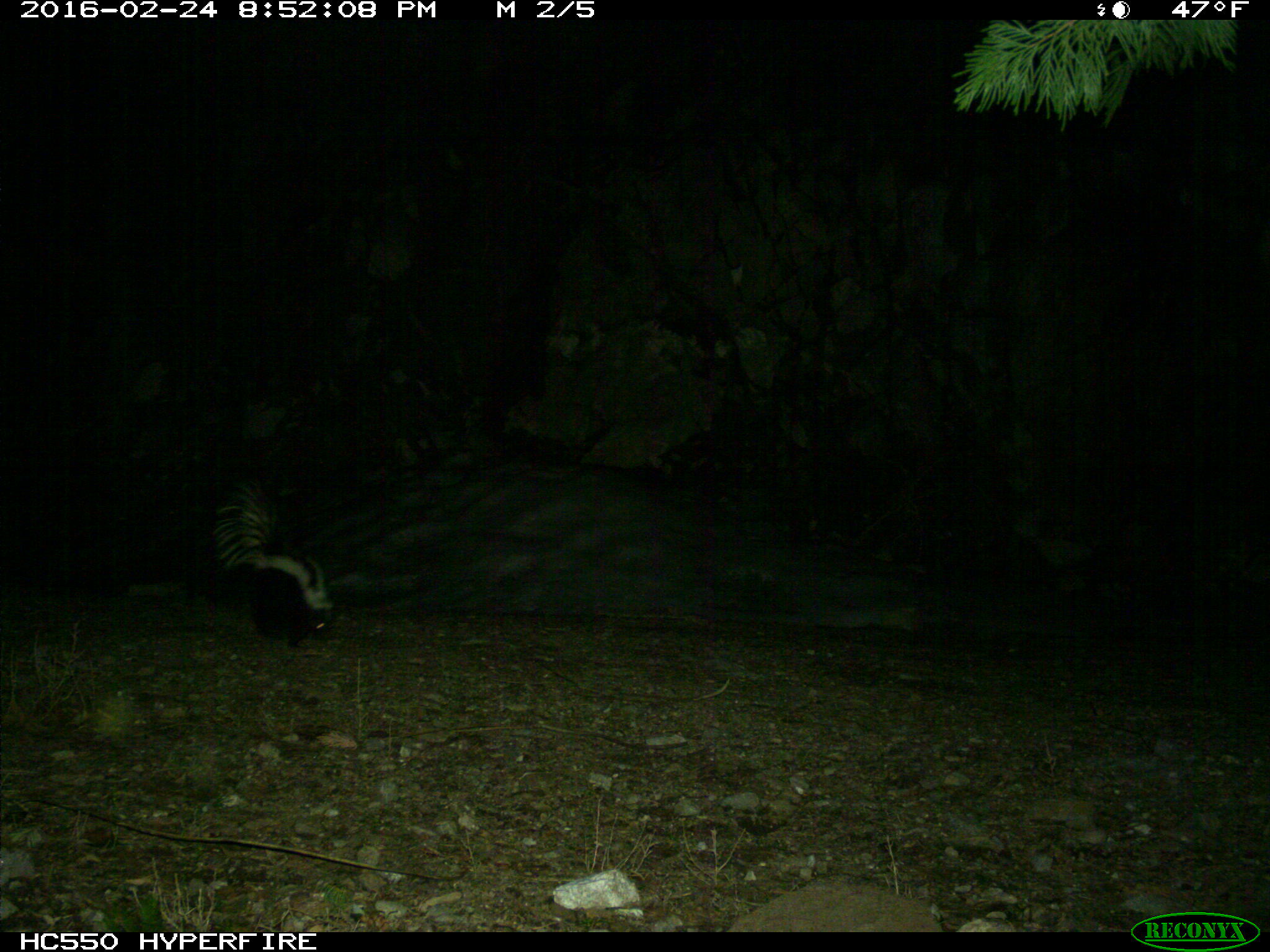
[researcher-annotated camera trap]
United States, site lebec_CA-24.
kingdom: Animalia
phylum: Chordata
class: Mammalia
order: Carnivora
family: Mephitidae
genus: Mephitis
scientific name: Mephitis mephitis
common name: striped skunk